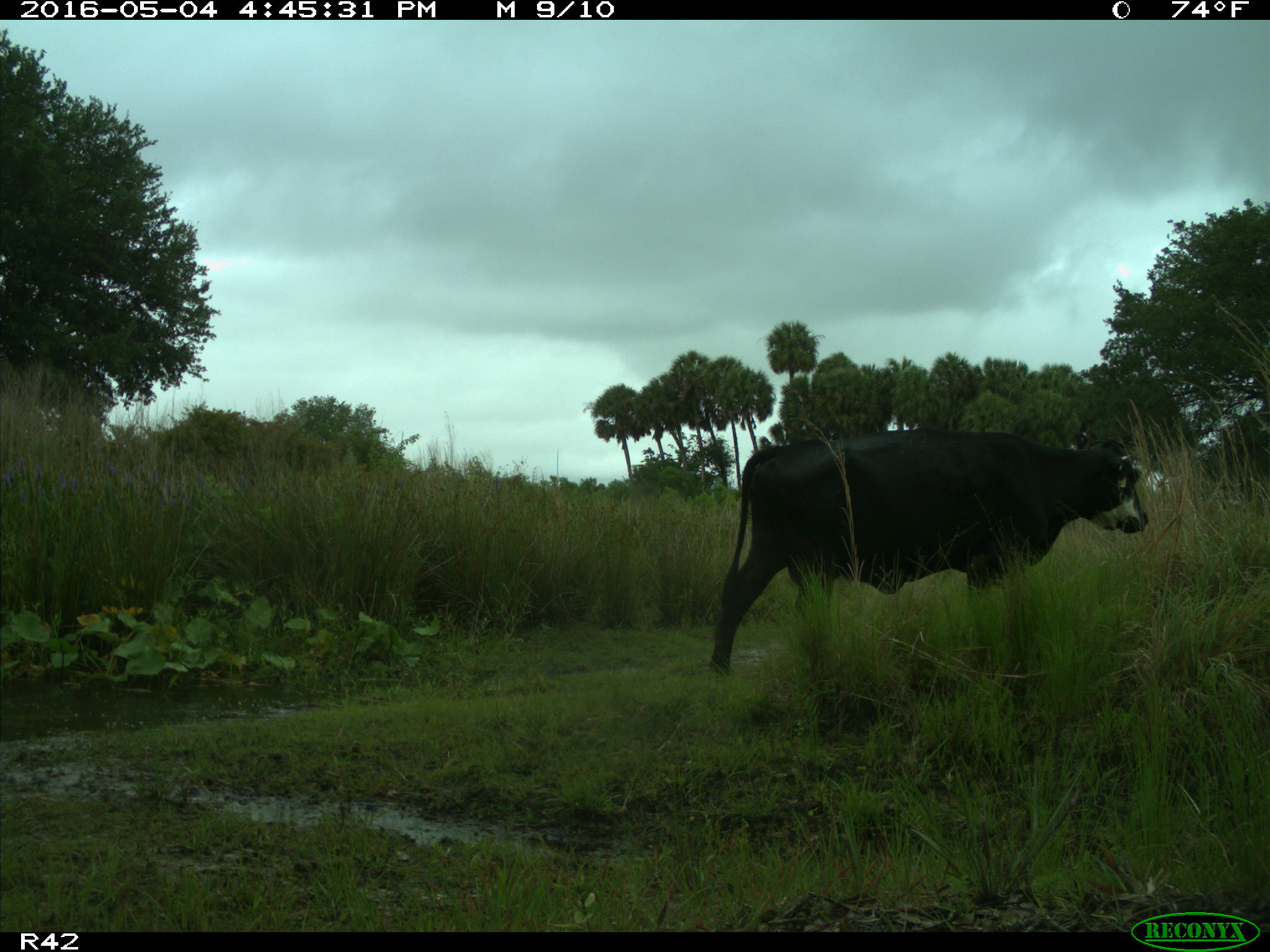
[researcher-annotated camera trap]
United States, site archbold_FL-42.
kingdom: Animalia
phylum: Chordata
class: Mammalia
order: Artiodactyla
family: Bovidae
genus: Bos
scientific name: Bos taurus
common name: domestic cow